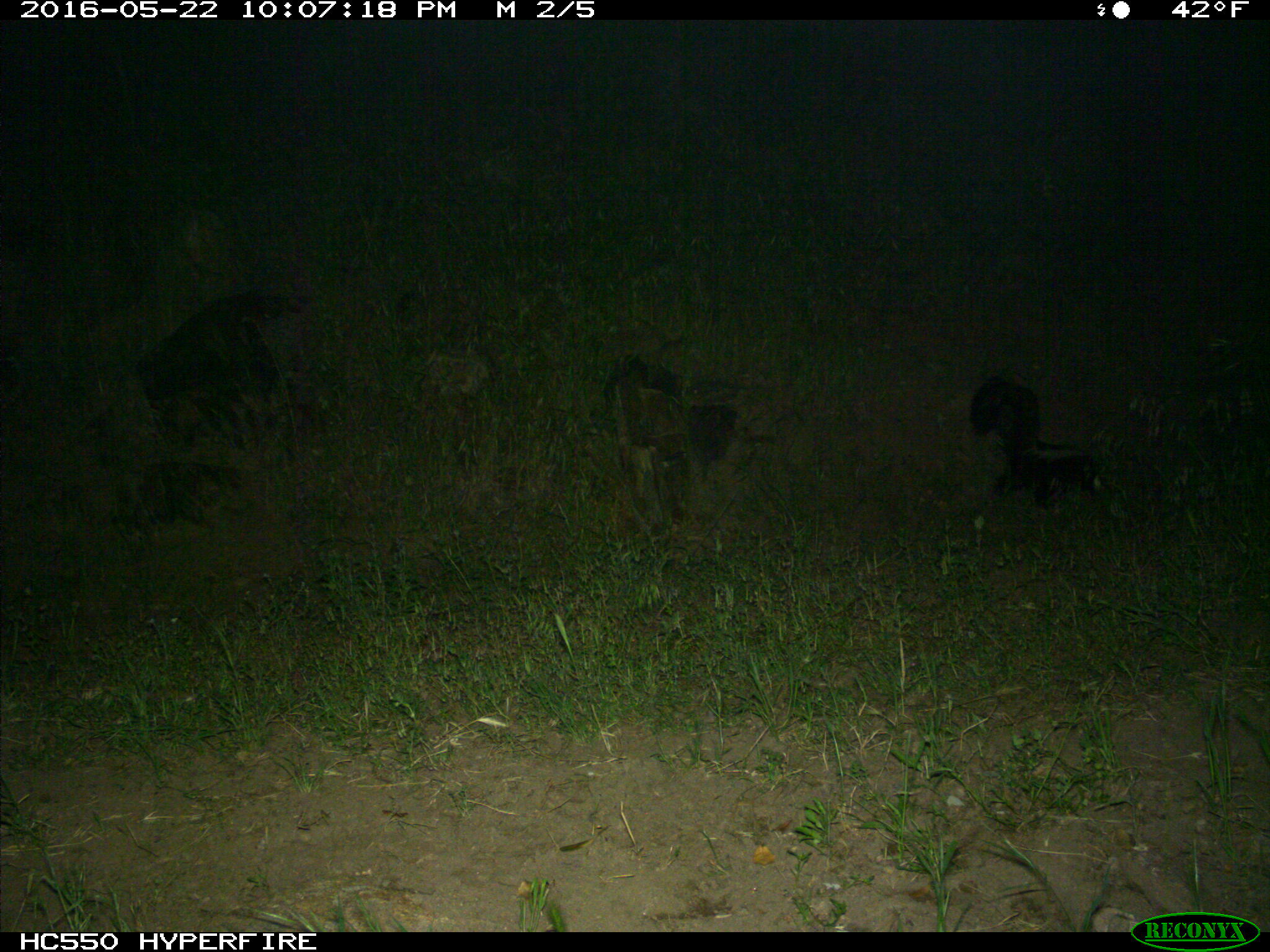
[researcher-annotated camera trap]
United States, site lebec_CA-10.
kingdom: Animalia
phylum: Chordata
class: Mammalia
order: Carnivora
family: Mephitidae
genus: Mephitis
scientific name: Mephitis mephitis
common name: striped skunk